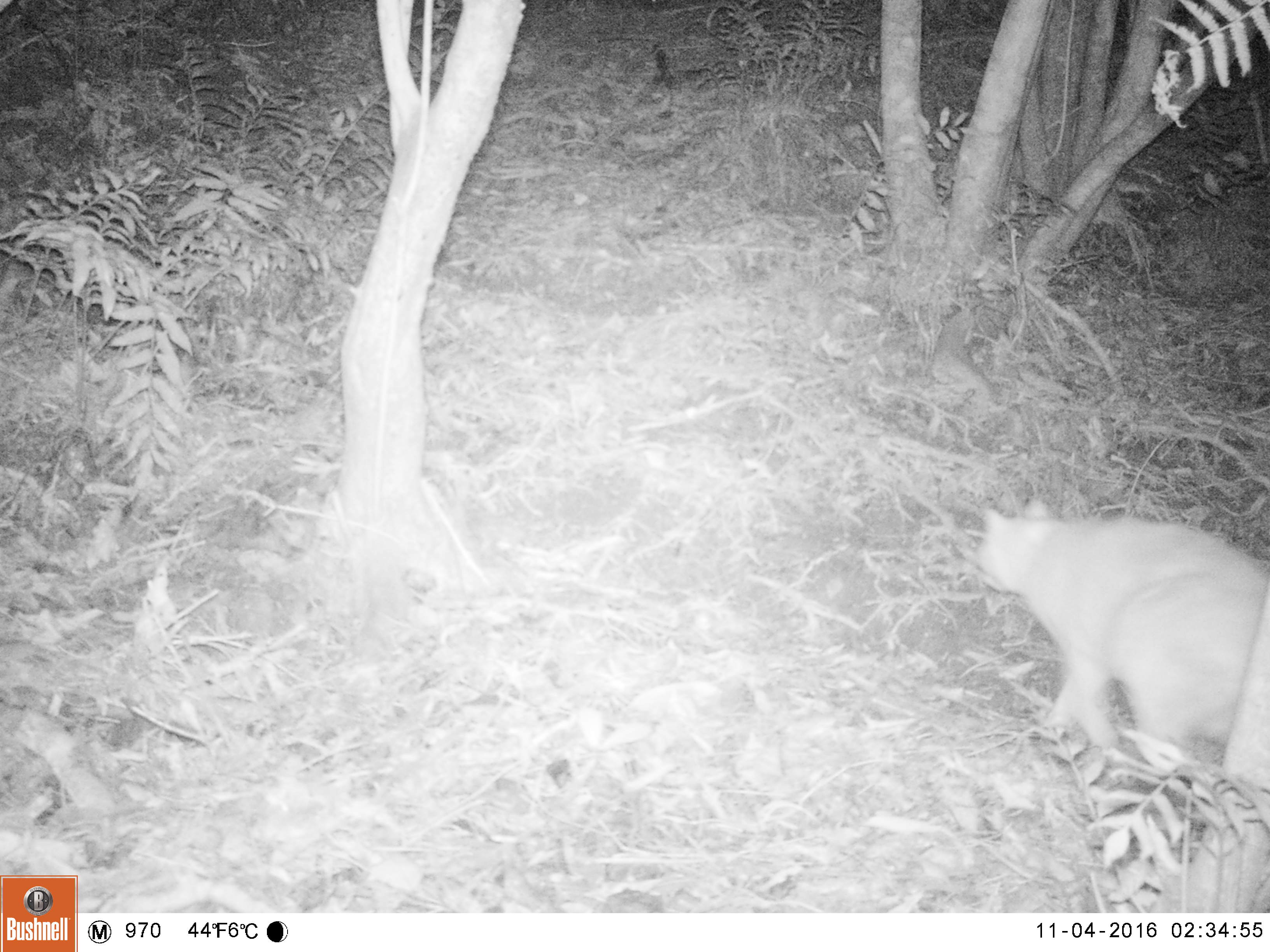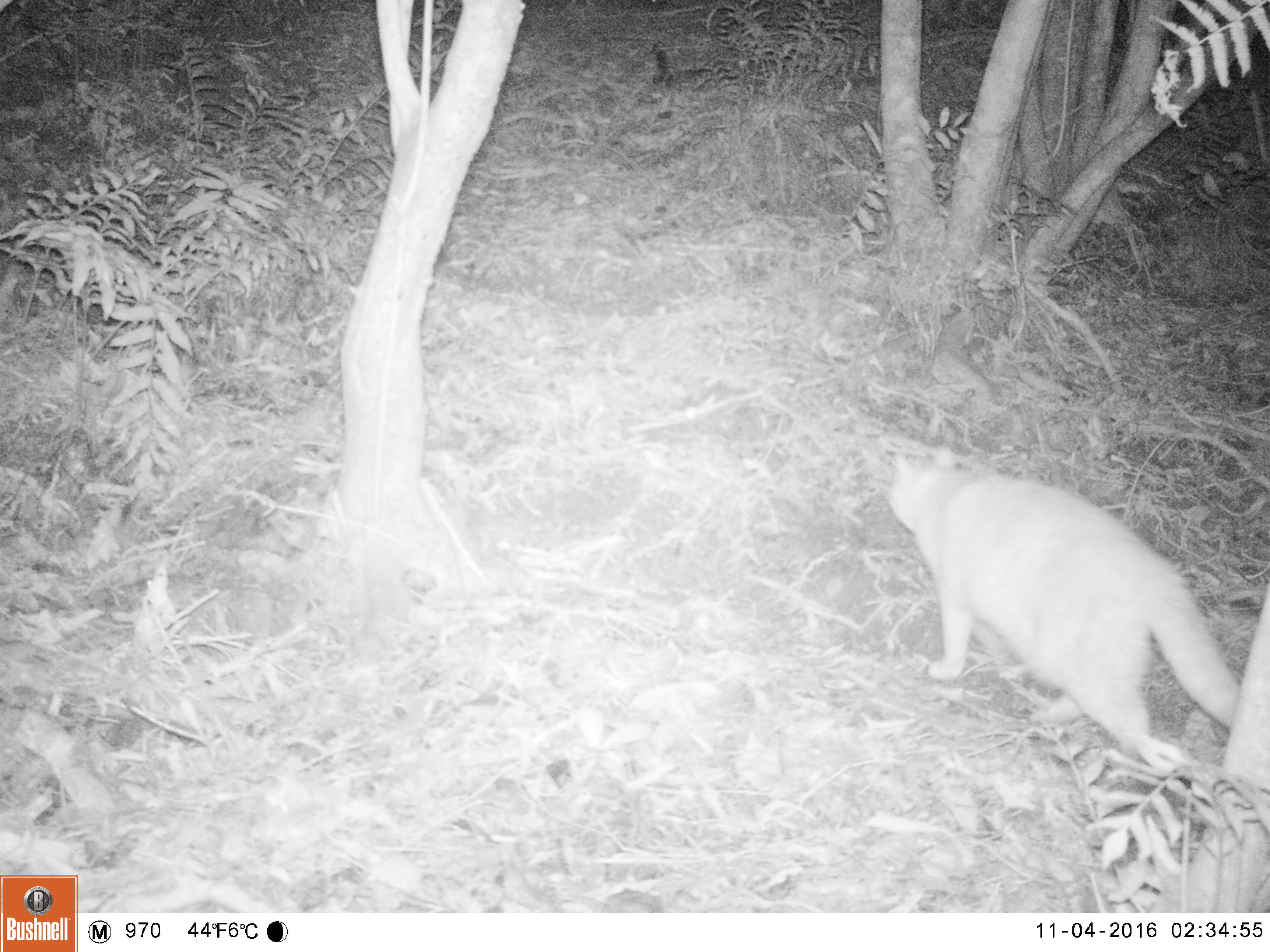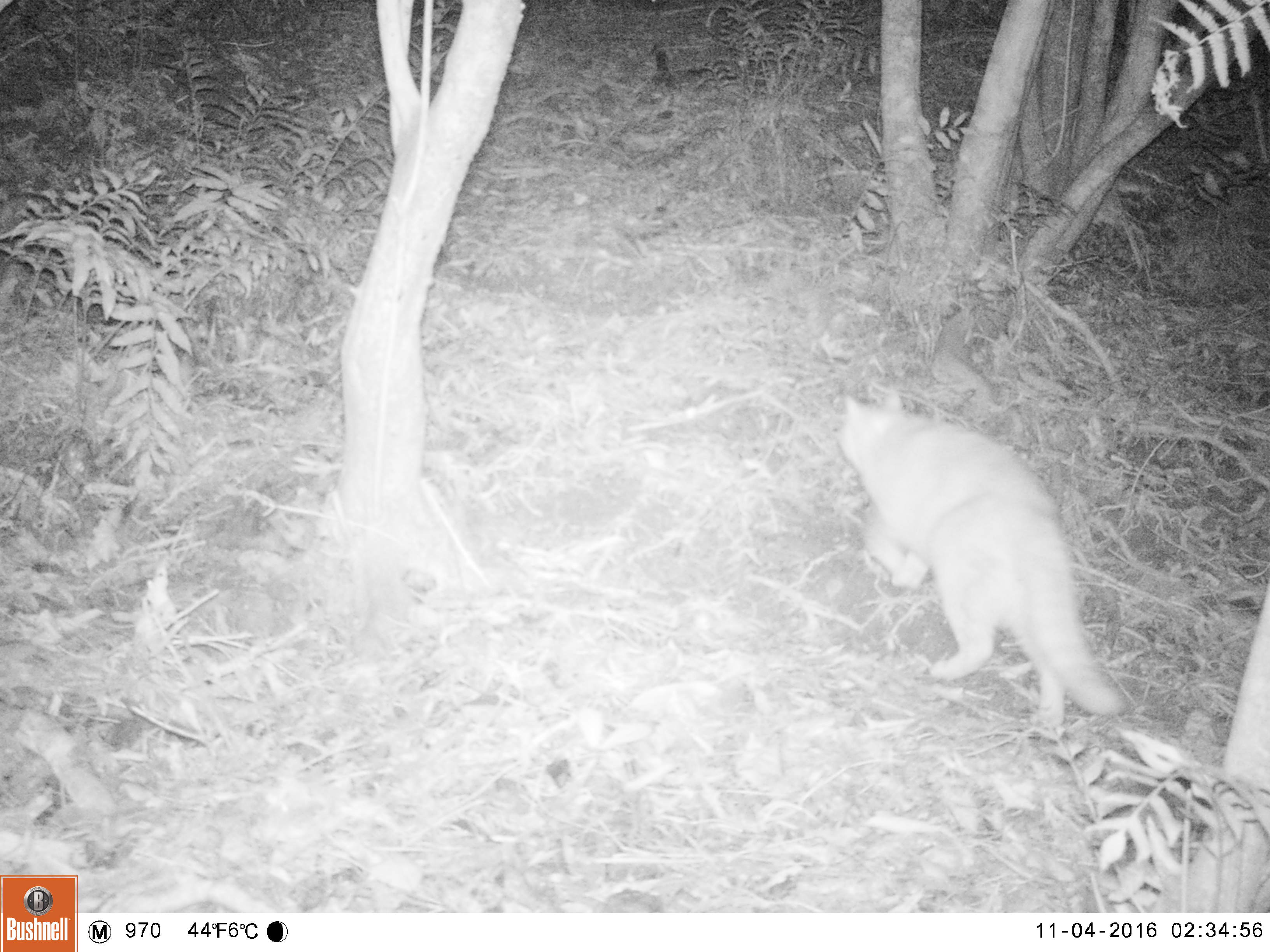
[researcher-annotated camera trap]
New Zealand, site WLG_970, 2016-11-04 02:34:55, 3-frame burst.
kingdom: Animalia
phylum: Chordata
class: Mammalia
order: Carnivora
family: Felidae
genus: Felis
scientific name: Felis catus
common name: domestic cat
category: cat